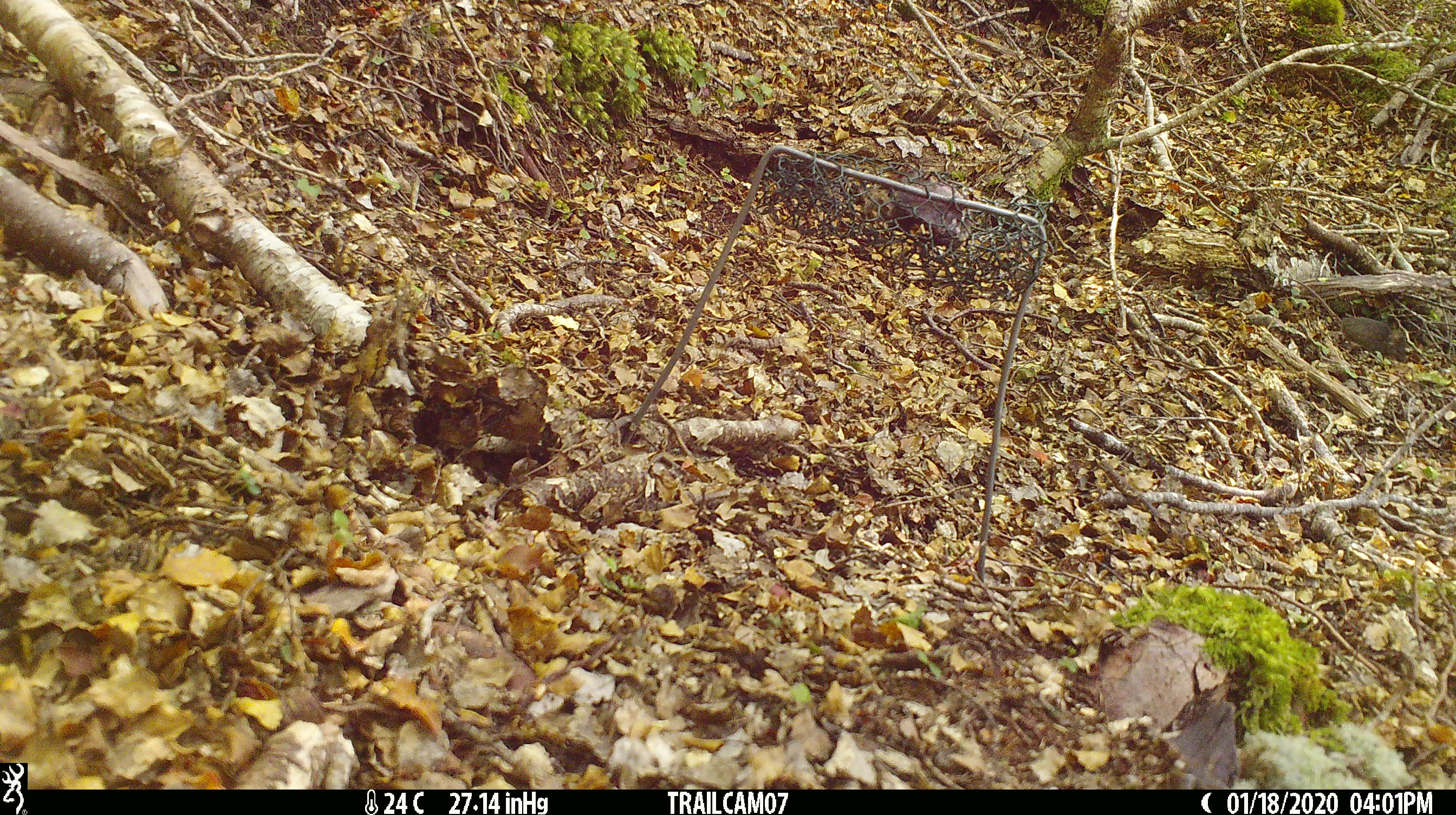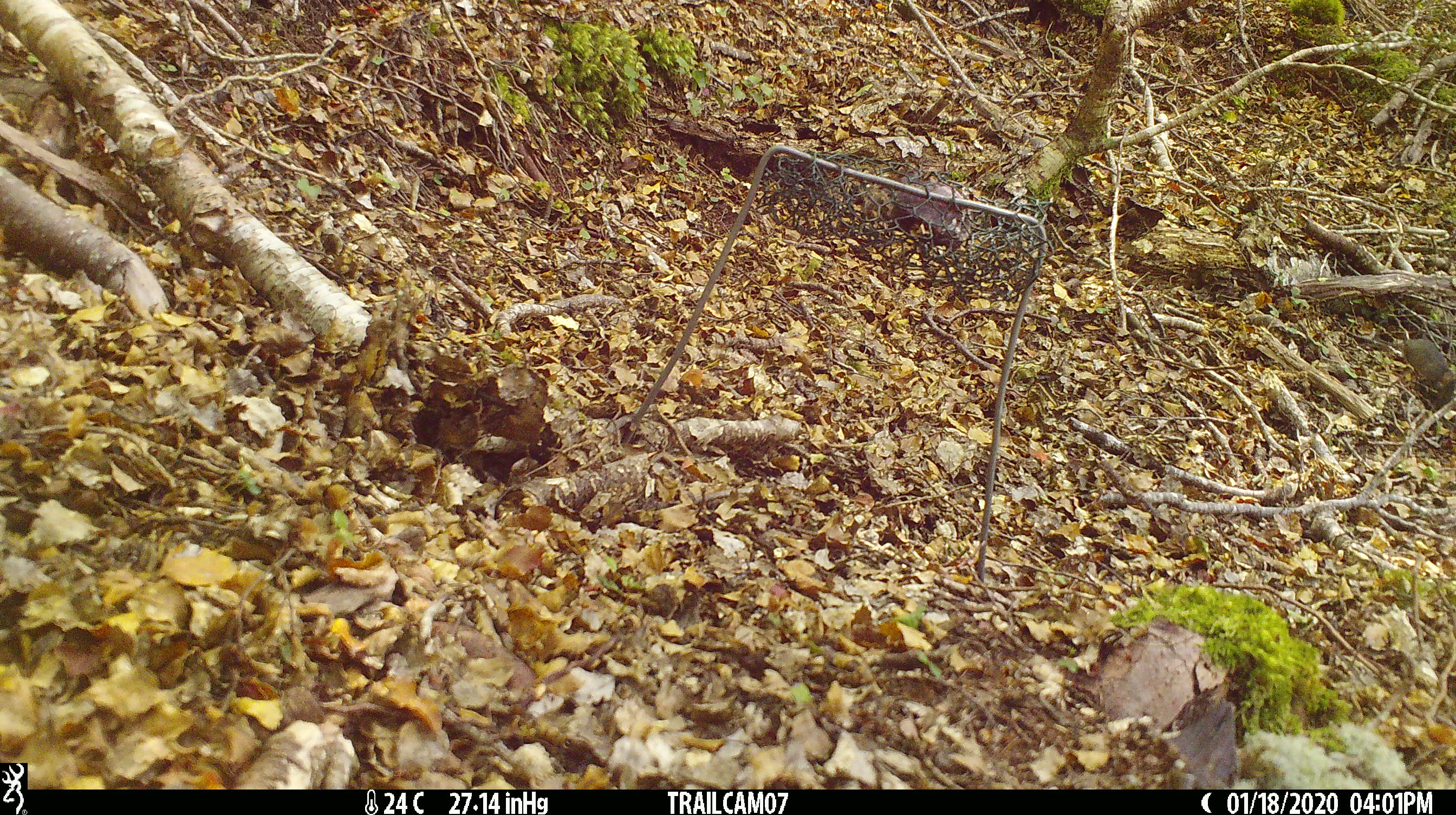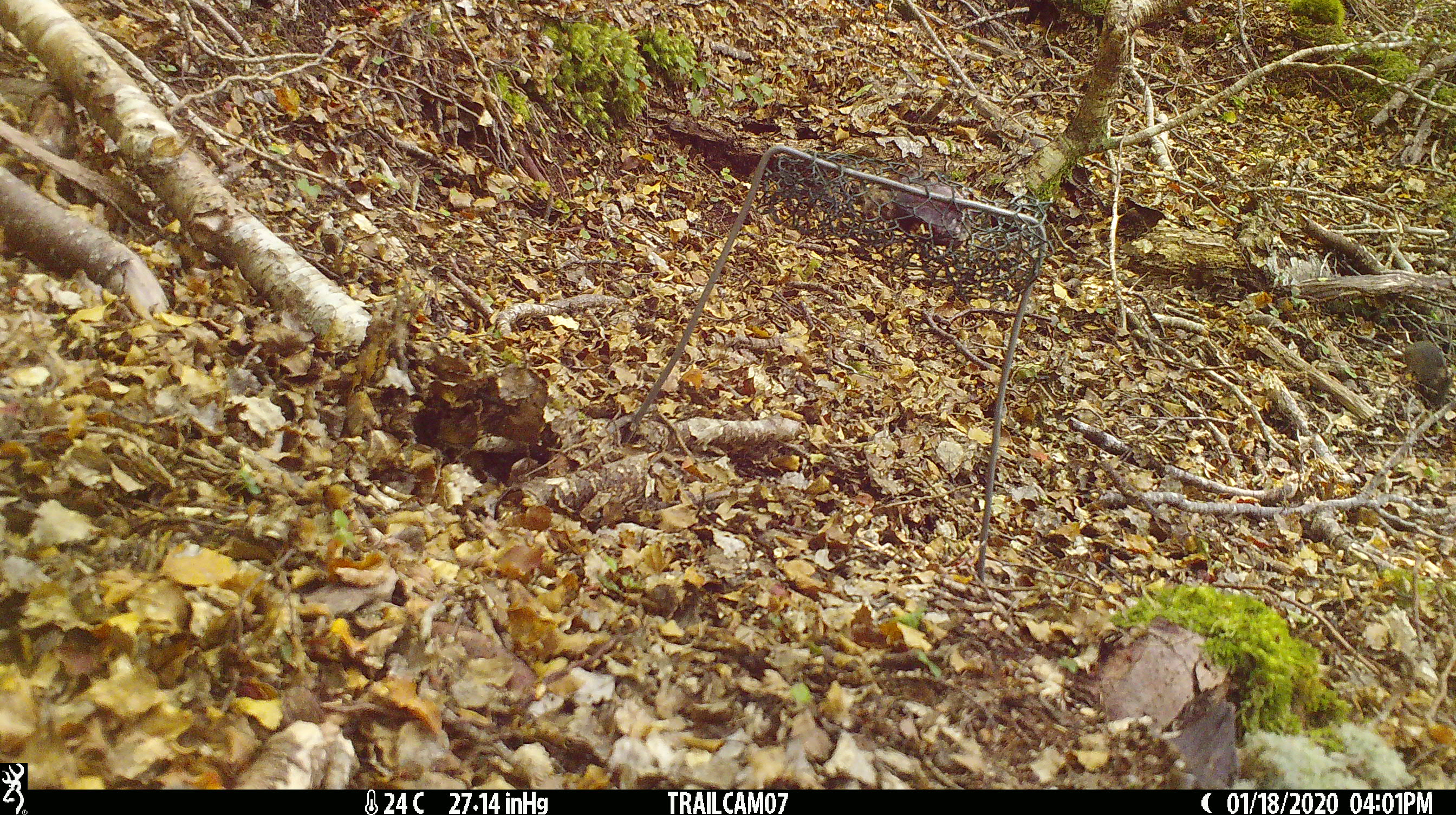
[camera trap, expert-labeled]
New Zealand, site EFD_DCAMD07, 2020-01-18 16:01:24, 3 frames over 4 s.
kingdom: Animalia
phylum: Chordata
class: Mammalia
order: Rodentia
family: Muridae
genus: Mus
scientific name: Mus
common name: mouse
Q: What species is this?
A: Mouse (Mus).